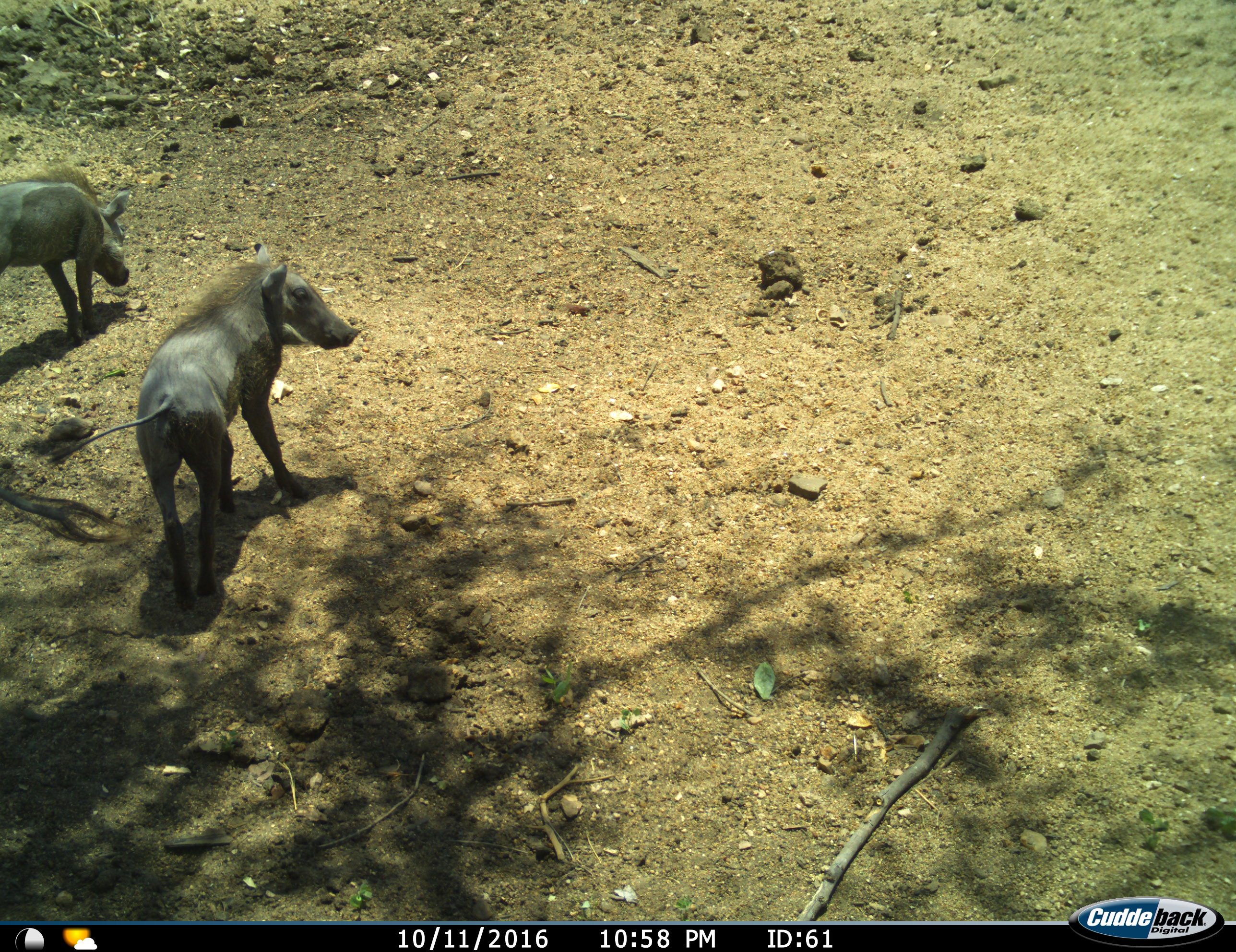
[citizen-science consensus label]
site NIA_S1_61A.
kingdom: Animalia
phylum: Chordata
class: Mammalia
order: Artiodactyla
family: Suidae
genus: Phacochoerus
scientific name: Phacochoerus africanus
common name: warthog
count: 2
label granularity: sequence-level